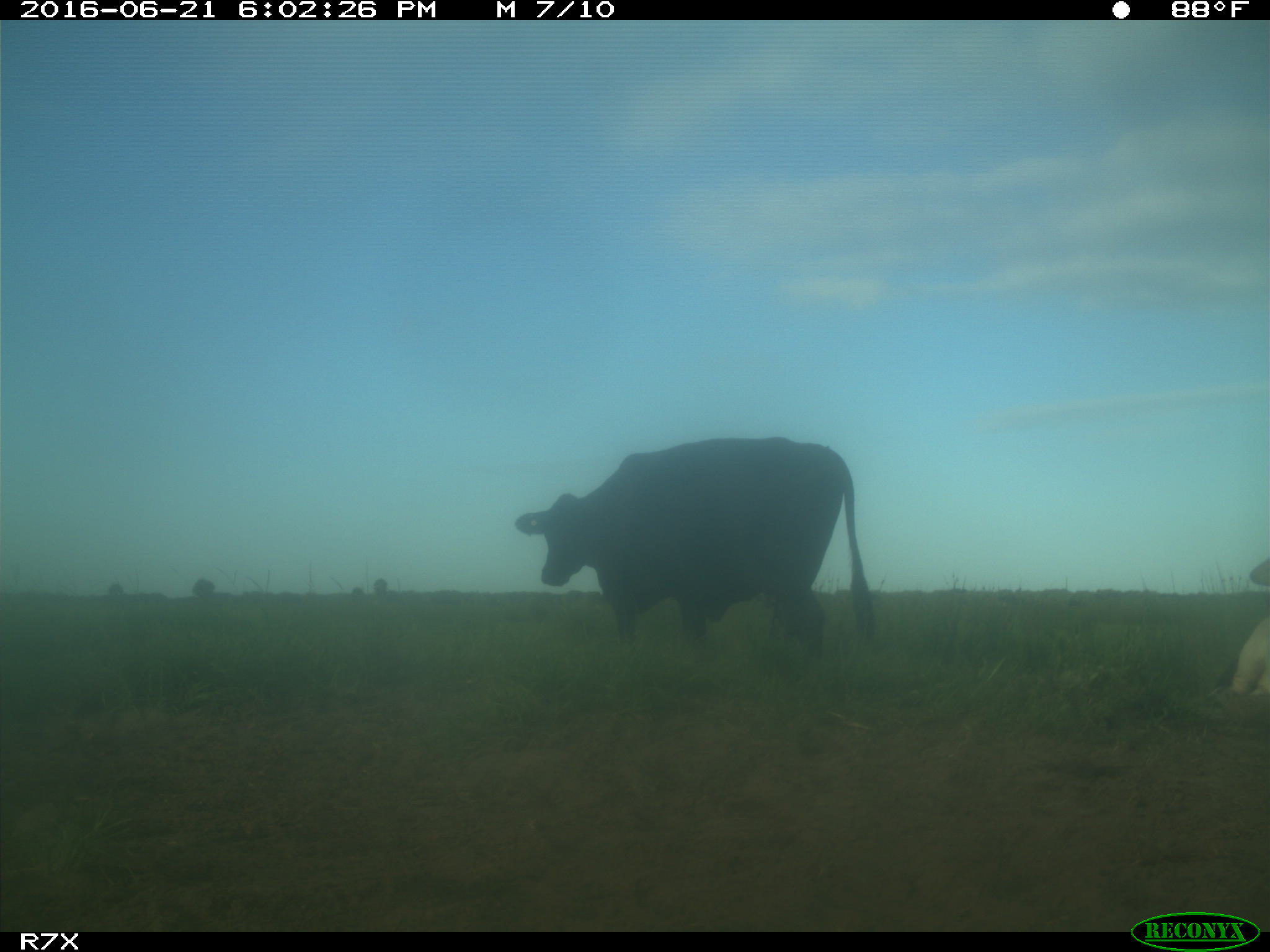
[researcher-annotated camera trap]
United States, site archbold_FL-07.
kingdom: Animalia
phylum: Chordata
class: Mammalia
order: Artiodactyla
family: Bovidae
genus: Bos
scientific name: Bos taurus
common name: domestic cow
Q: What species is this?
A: Bos taurus (domestic cow).